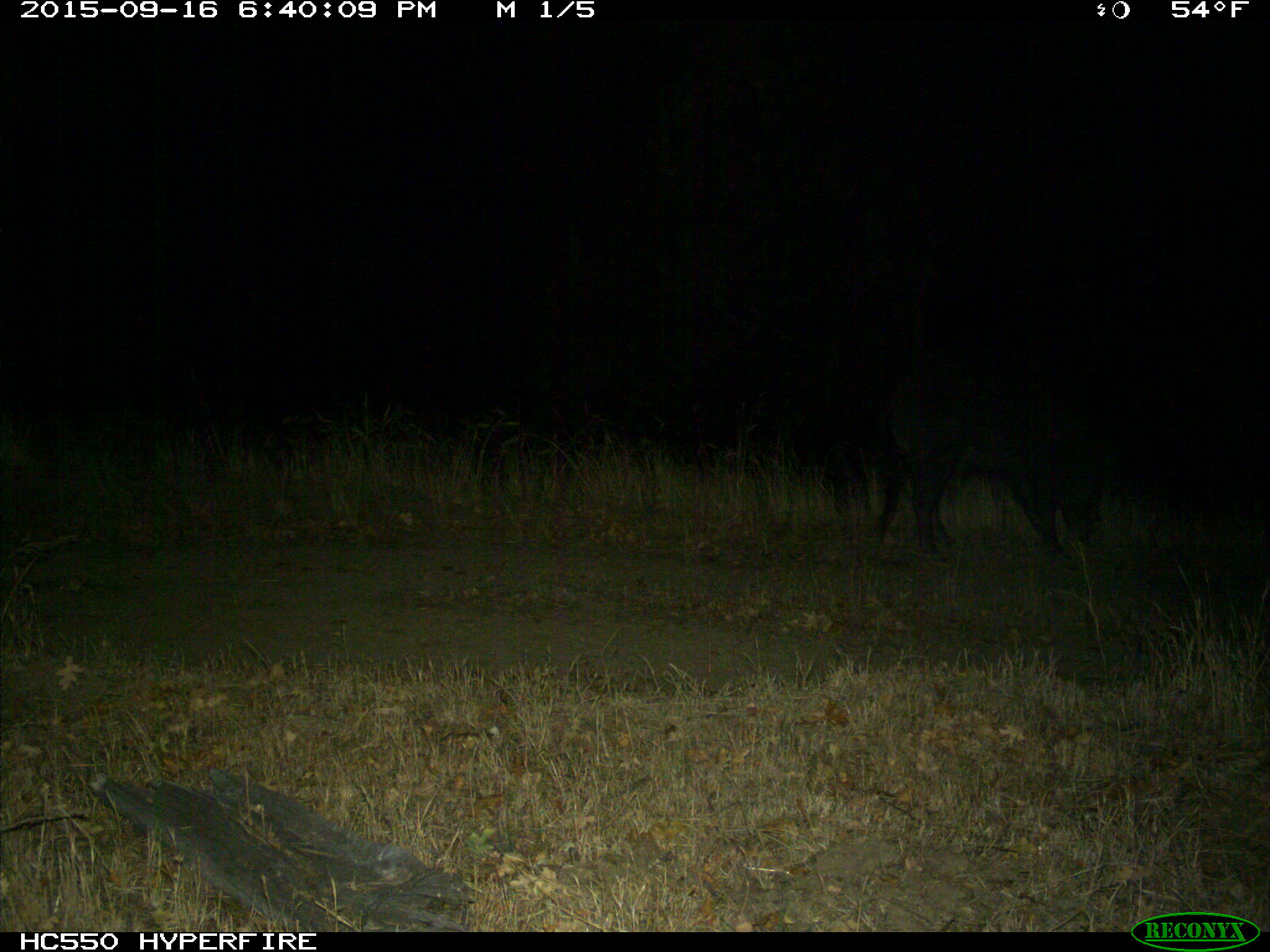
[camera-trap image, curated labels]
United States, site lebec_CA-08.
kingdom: Animalia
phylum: Chordata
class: Mammalia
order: Artiodactyla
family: Suidae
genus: Sus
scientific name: Sus scrofa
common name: wild boar